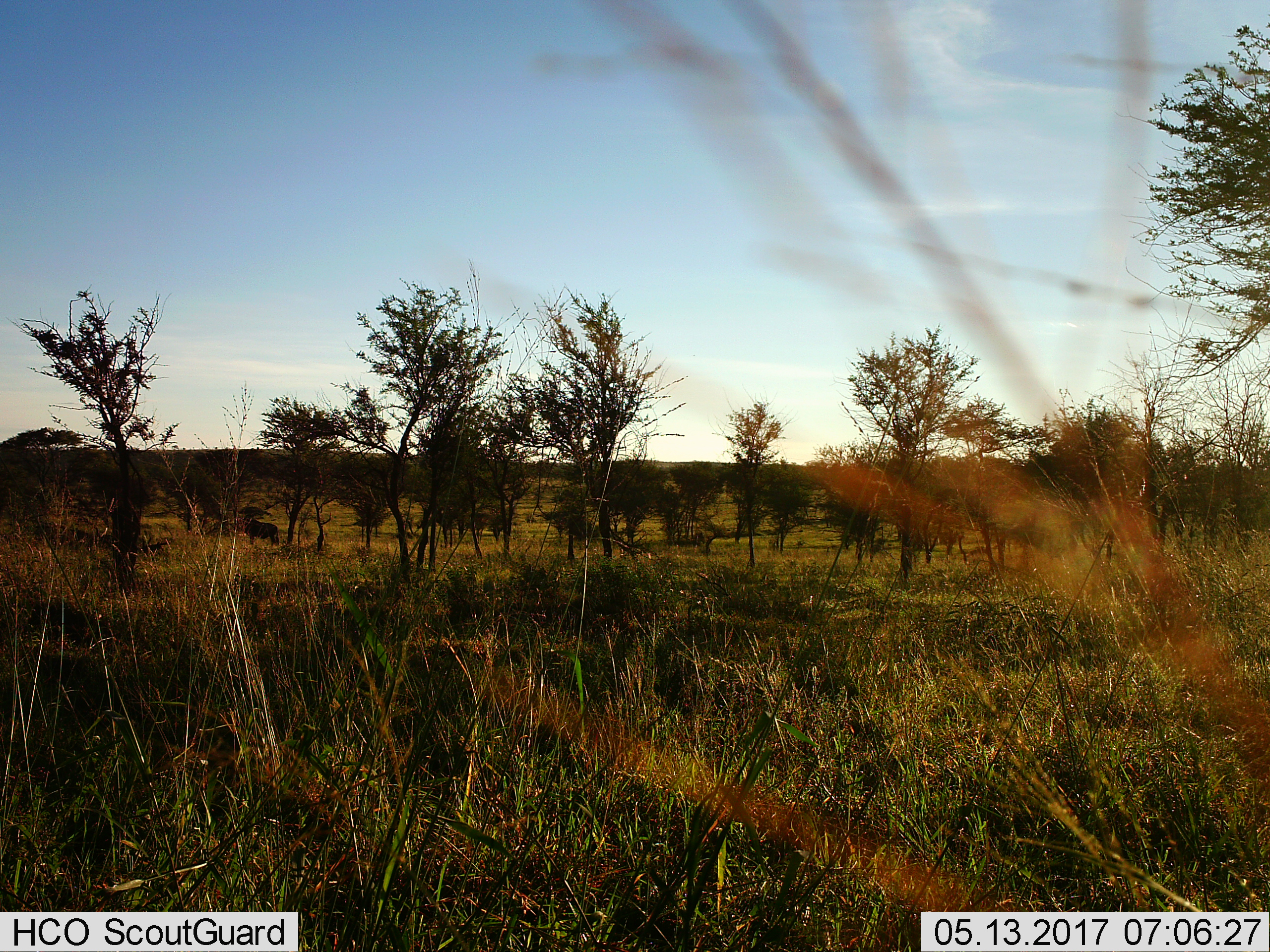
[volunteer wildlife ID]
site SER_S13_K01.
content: unidentified animal